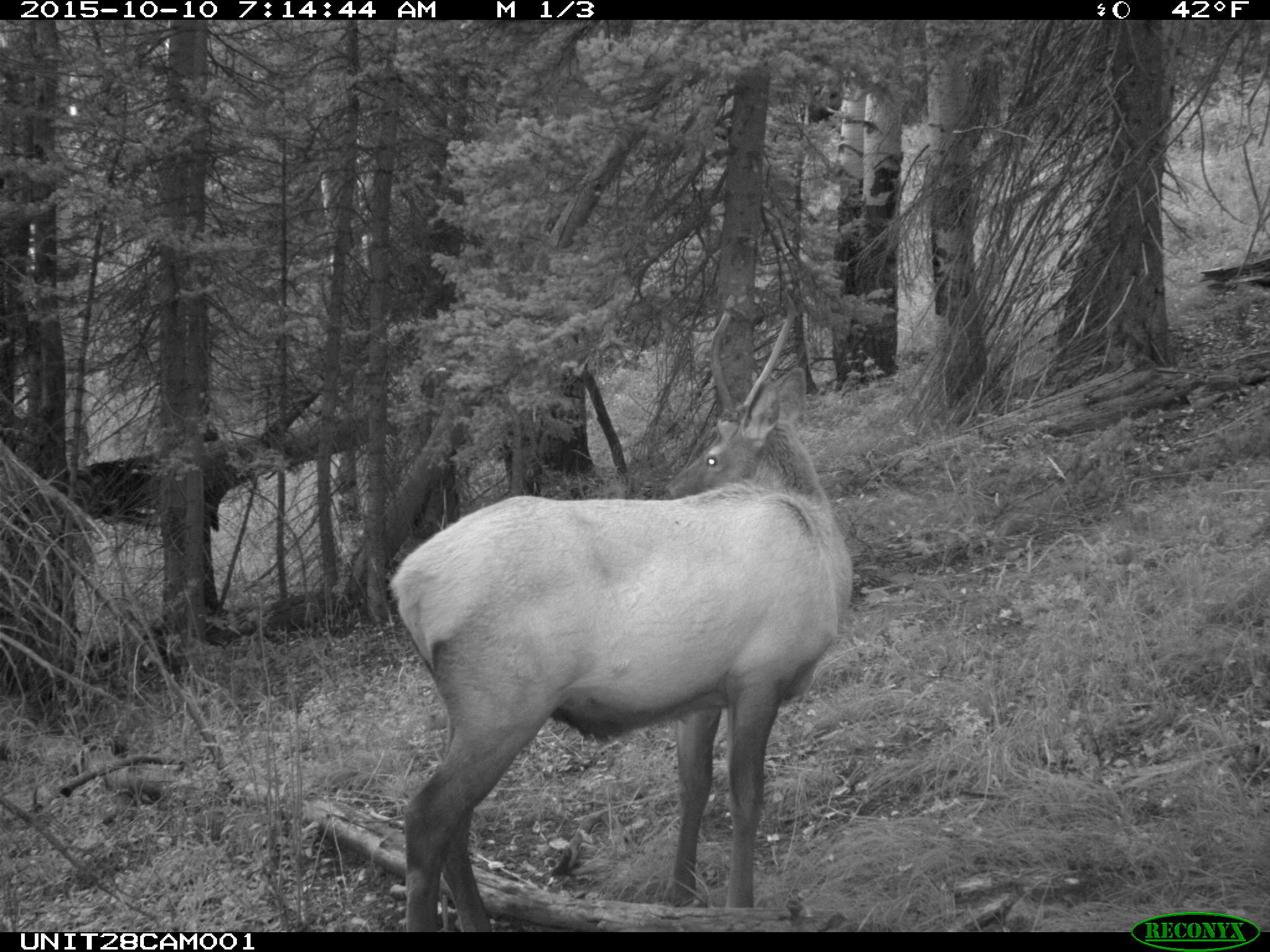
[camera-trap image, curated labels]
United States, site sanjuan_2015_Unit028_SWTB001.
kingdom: Animalia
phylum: Chordata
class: Mammalia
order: Artiodactyla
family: Cervidae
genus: Cervus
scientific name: Cervus elaphus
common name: red deer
Cervus elaphus (red deer).